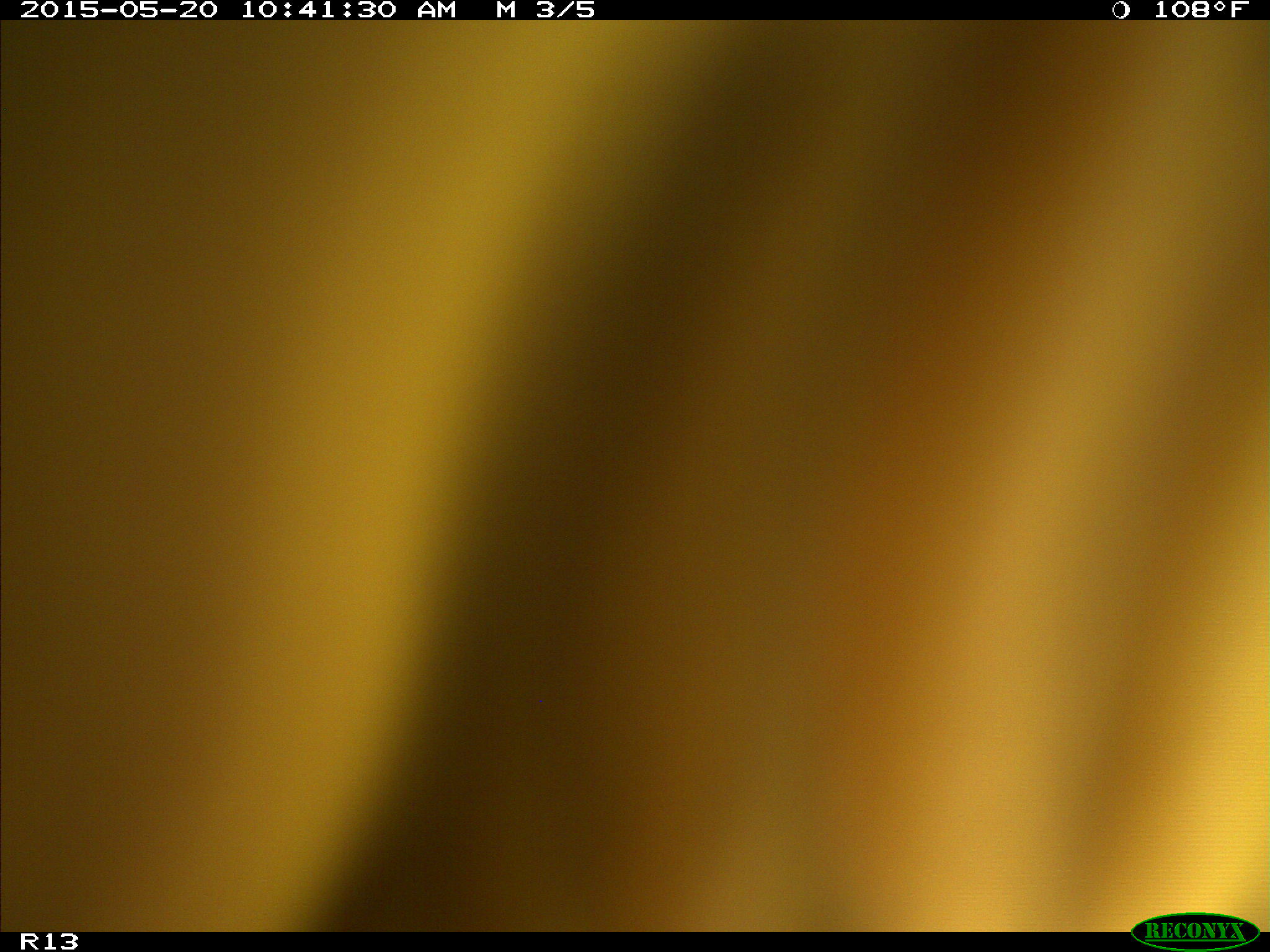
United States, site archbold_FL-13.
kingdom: Animalia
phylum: Chordata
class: Mammalia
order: Artiodactyla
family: Bovidae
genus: Bos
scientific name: Bos taurus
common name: domestic cow